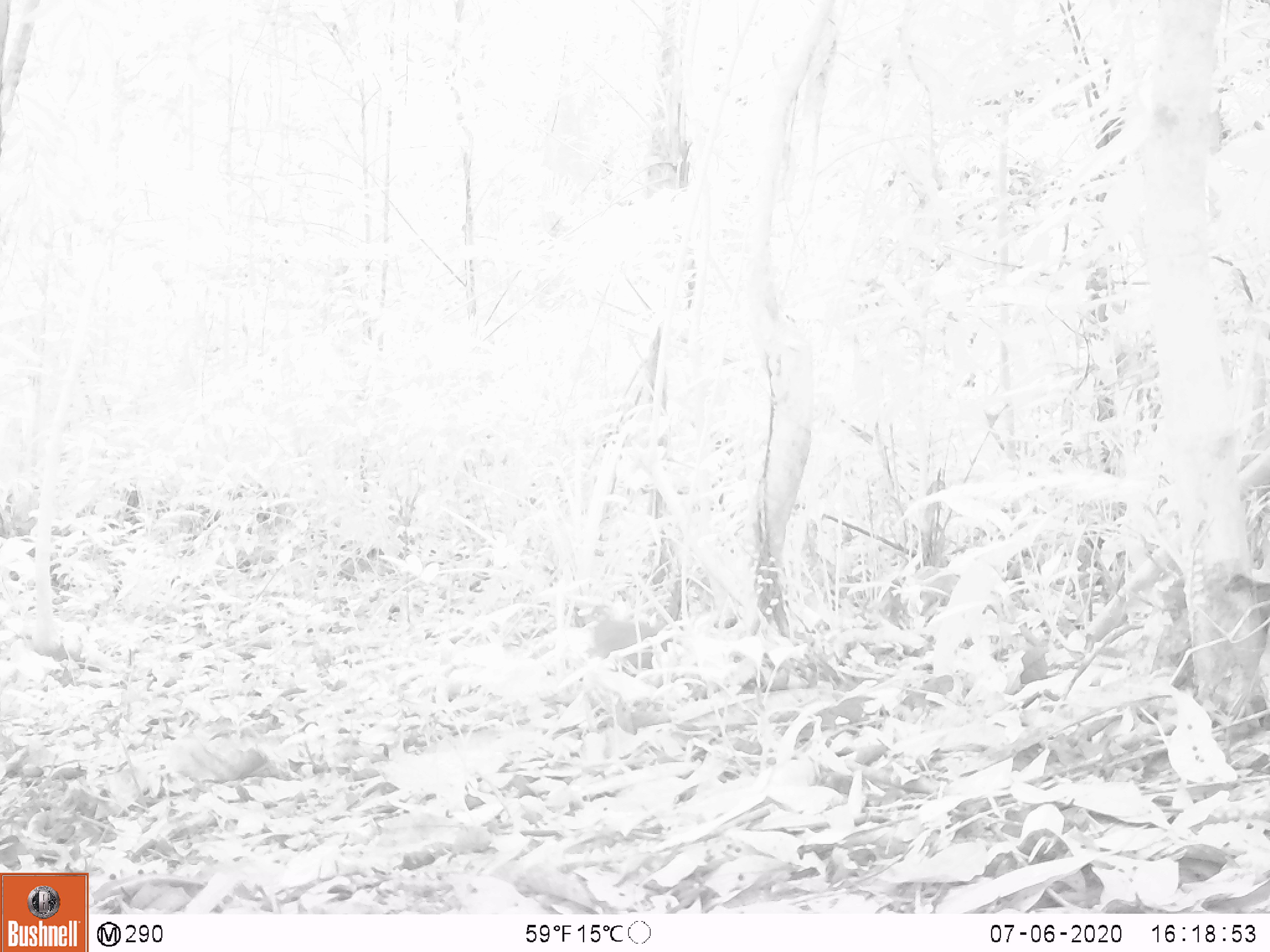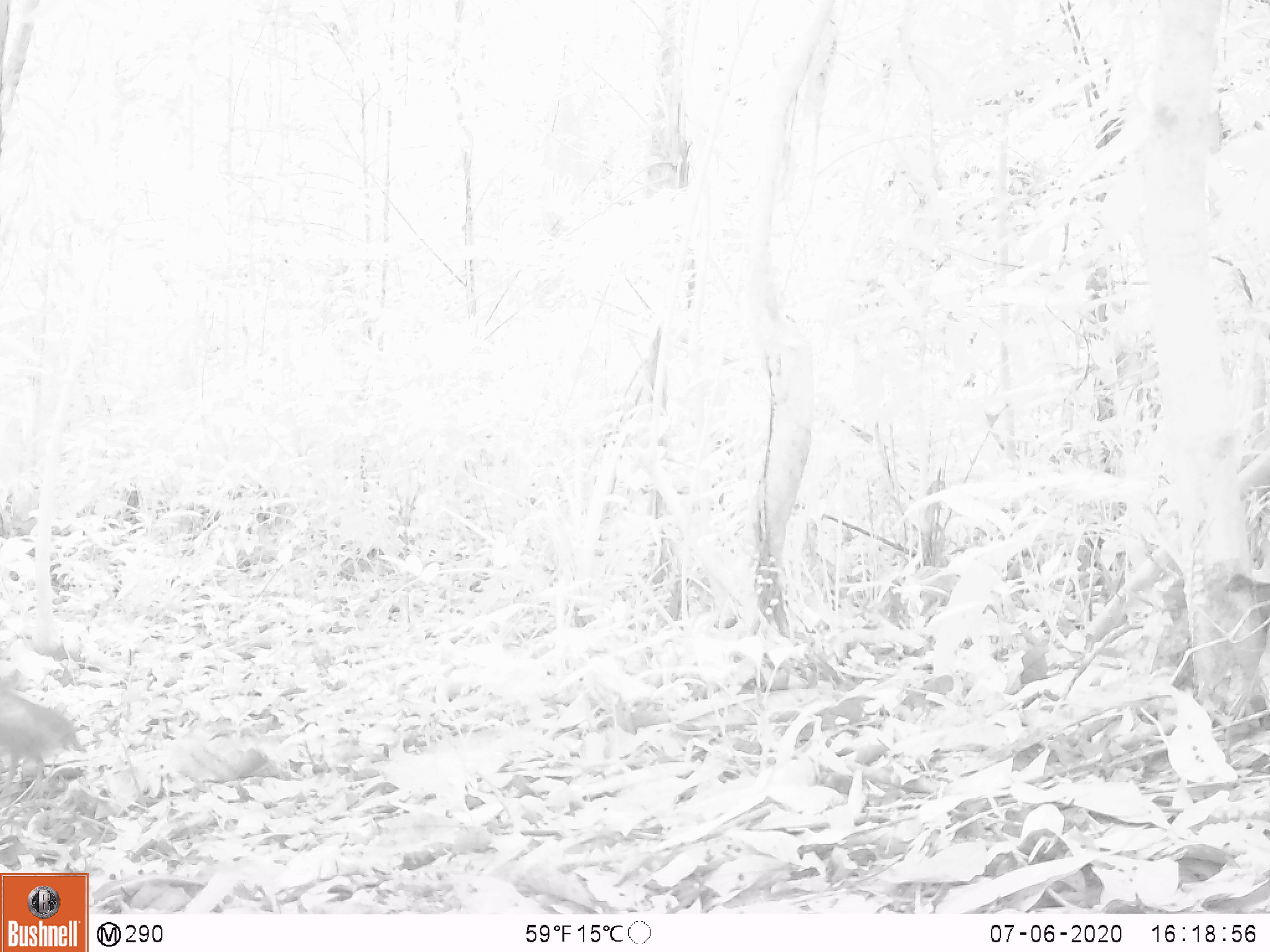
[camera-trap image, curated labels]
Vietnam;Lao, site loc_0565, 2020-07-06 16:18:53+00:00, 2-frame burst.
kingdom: Animalia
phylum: Chordata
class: Aves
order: Galliformes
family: Phasianidae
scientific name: Phasianidae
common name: partridge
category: unidentified partridge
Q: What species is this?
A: Unidentified partridge (partridge) (Phasianidae).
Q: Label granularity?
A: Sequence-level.